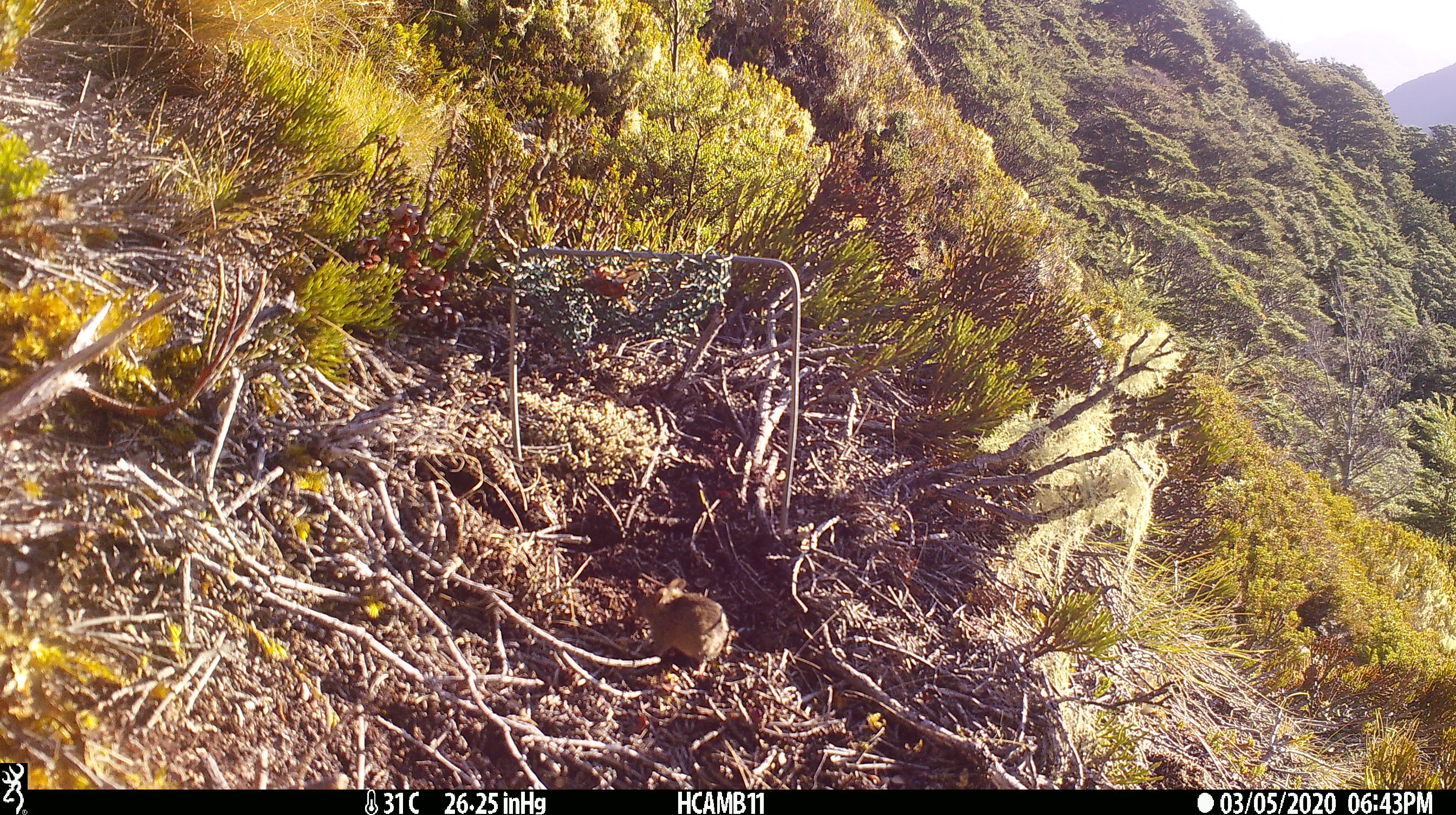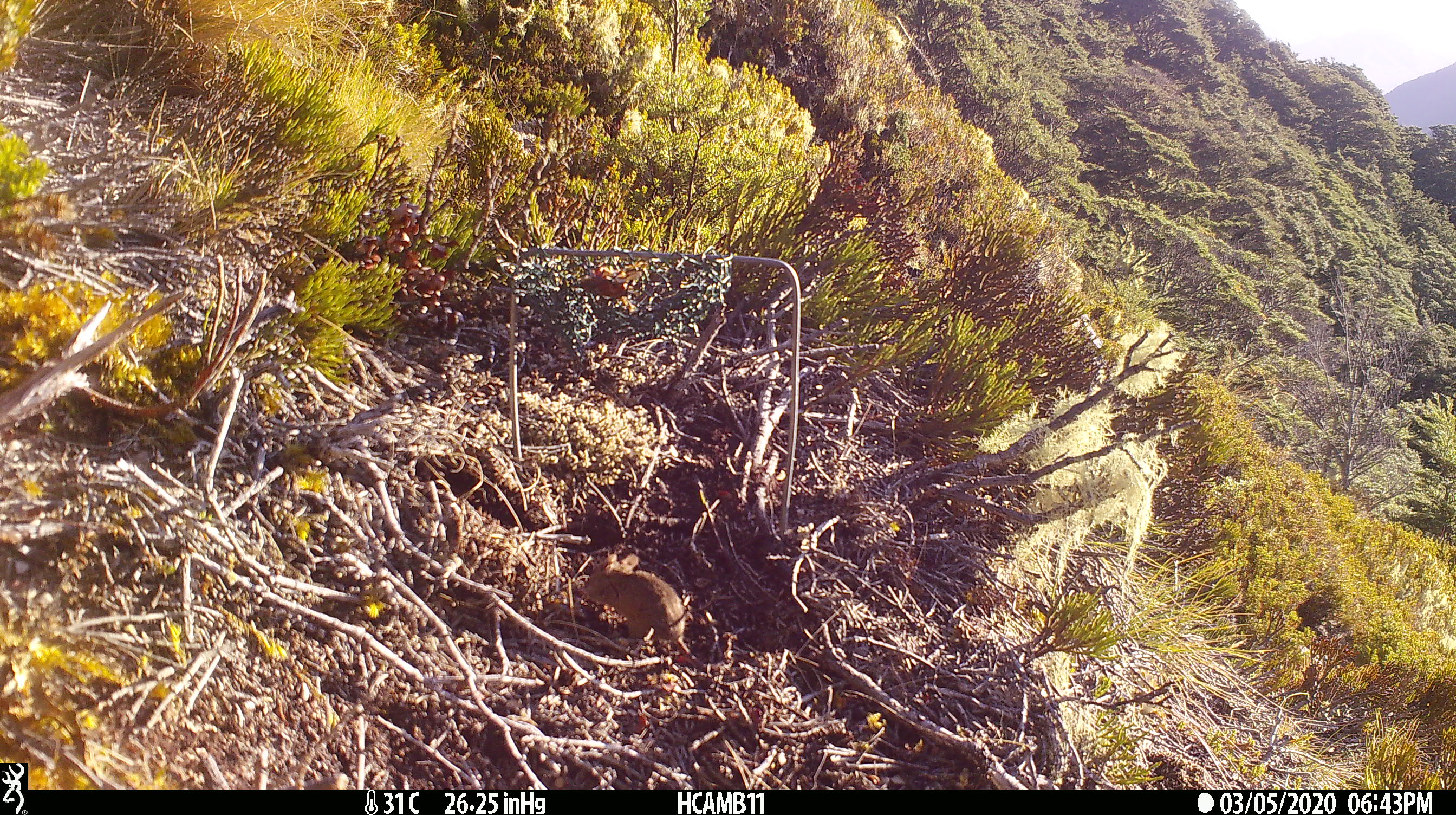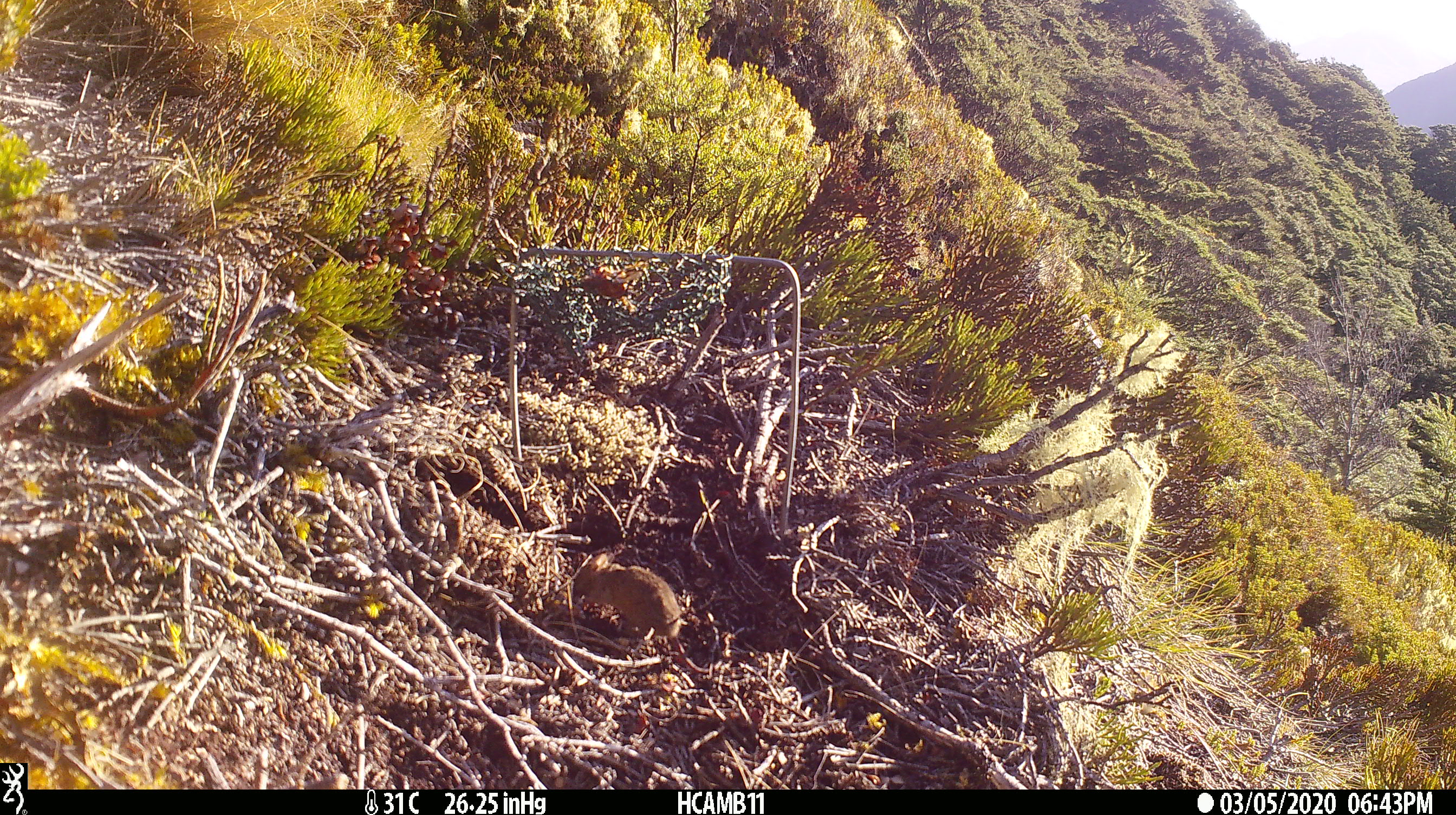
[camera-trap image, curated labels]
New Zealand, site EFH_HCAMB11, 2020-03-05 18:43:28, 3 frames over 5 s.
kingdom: Animalia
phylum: Chordata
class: Mammalia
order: Rodentia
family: Muridae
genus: Mus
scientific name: Mus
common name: mouse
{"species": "mouse (Mus)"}